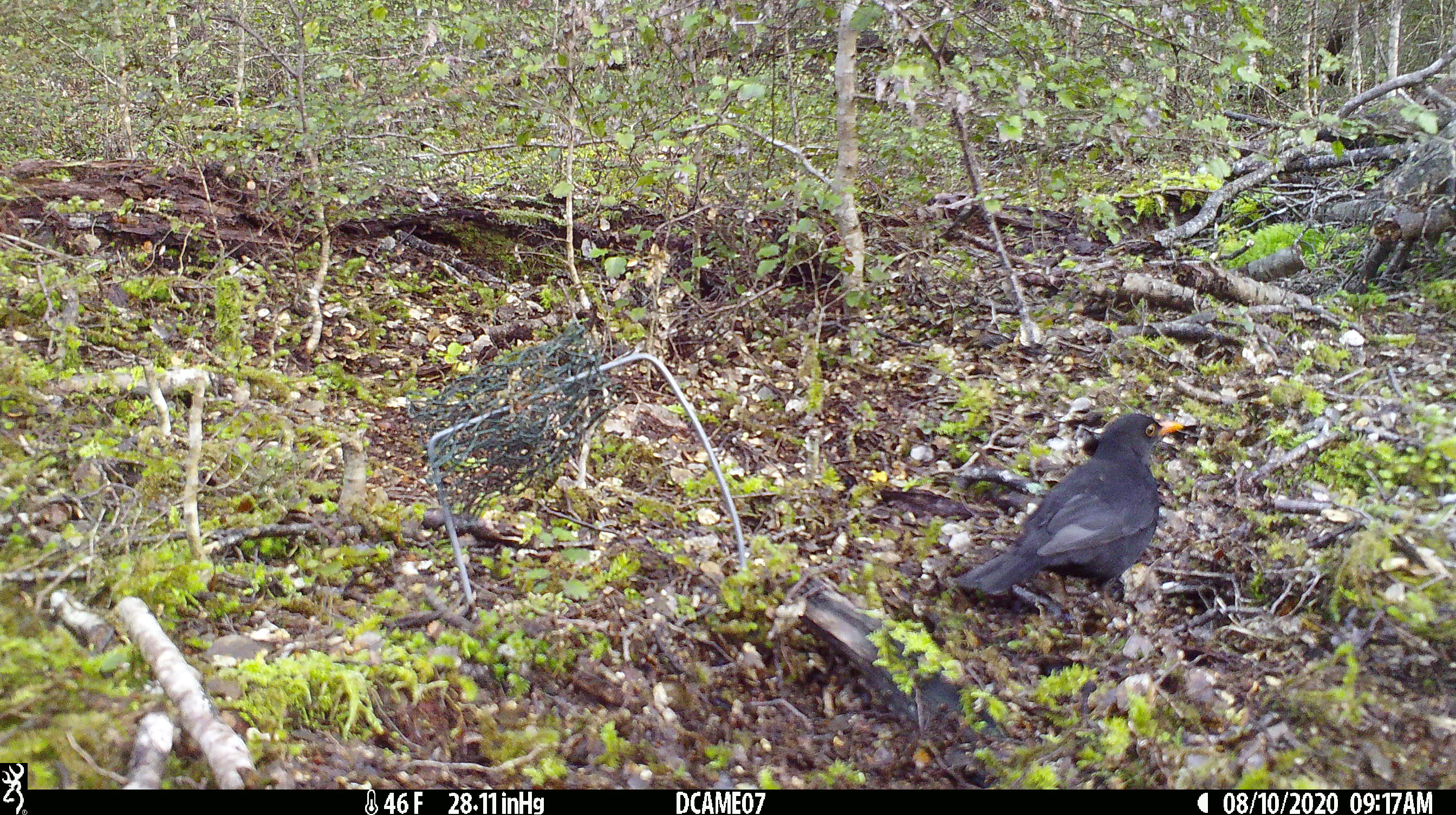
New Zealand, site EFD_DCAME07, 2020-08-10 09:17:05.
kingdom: Animalia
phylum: Chordata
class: Aves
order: Passeriformes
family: Turdidae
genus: Turdus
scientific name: Turdus merula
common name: eurasian blackbird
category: blackbird